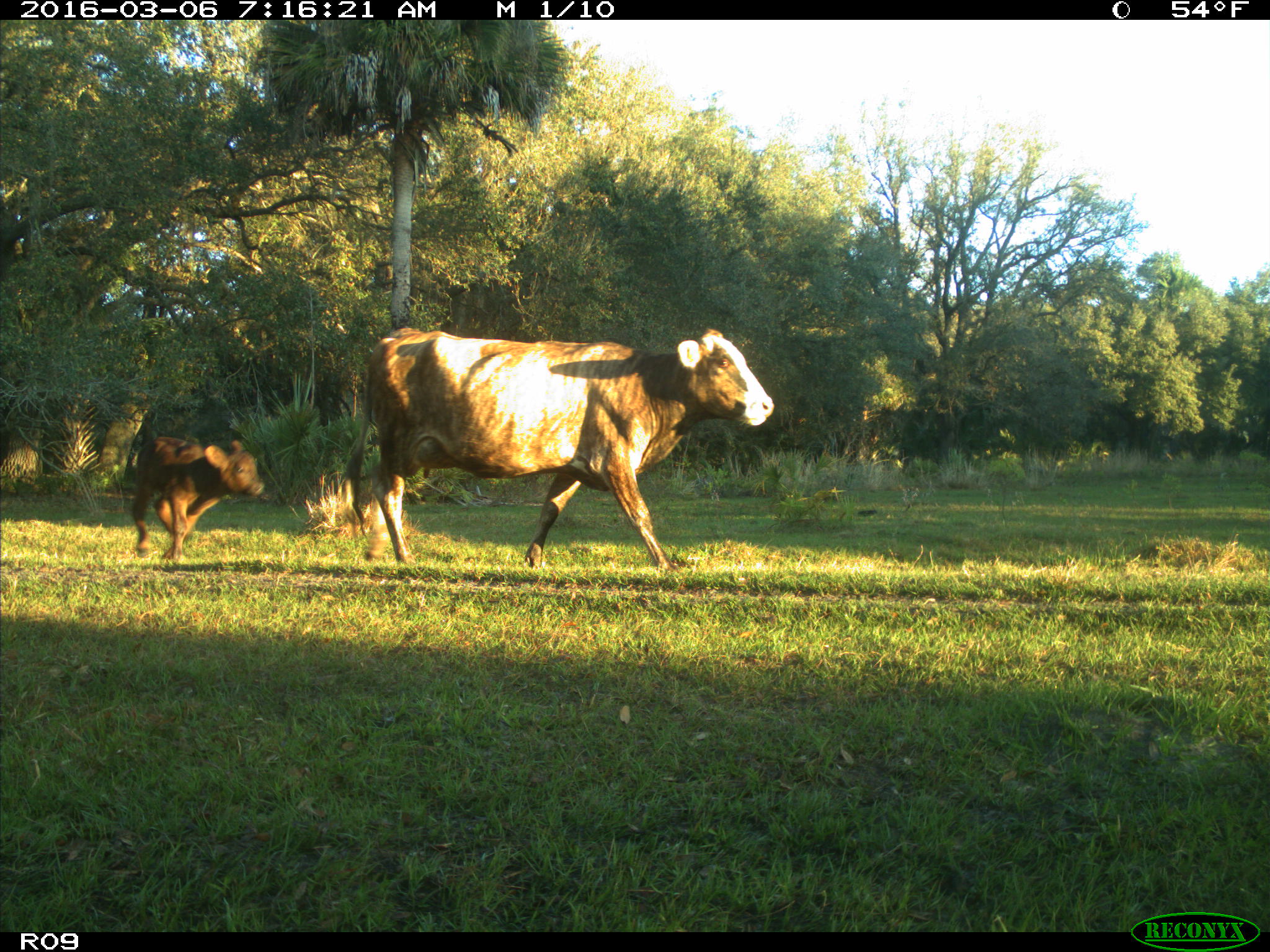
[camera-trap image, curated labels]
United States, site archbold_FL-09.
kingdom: Animalia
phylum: Chordata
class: Mammalia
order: Artiodactyla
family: Bovidae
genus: Bos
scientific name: Bos taurus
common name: domestic cow